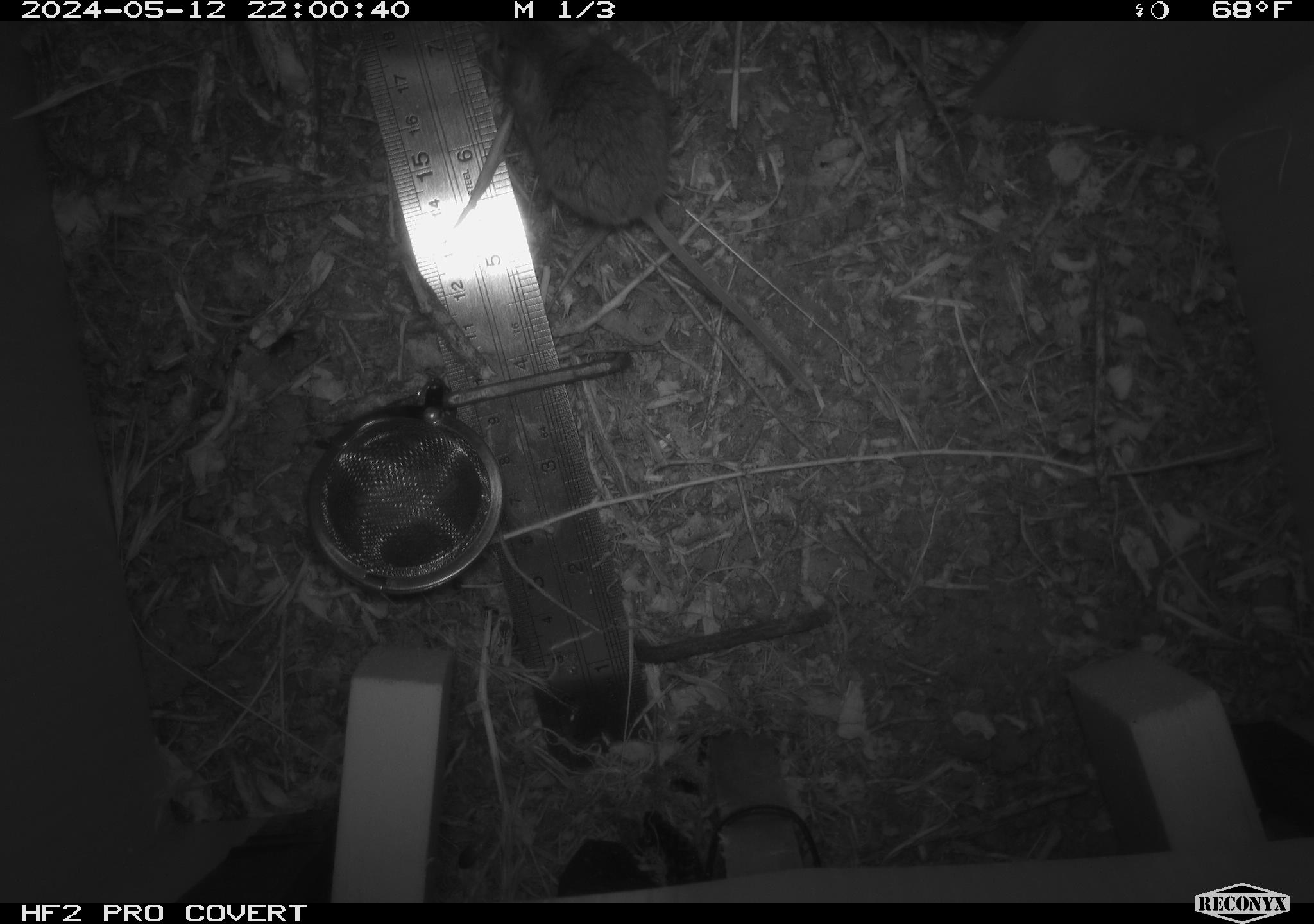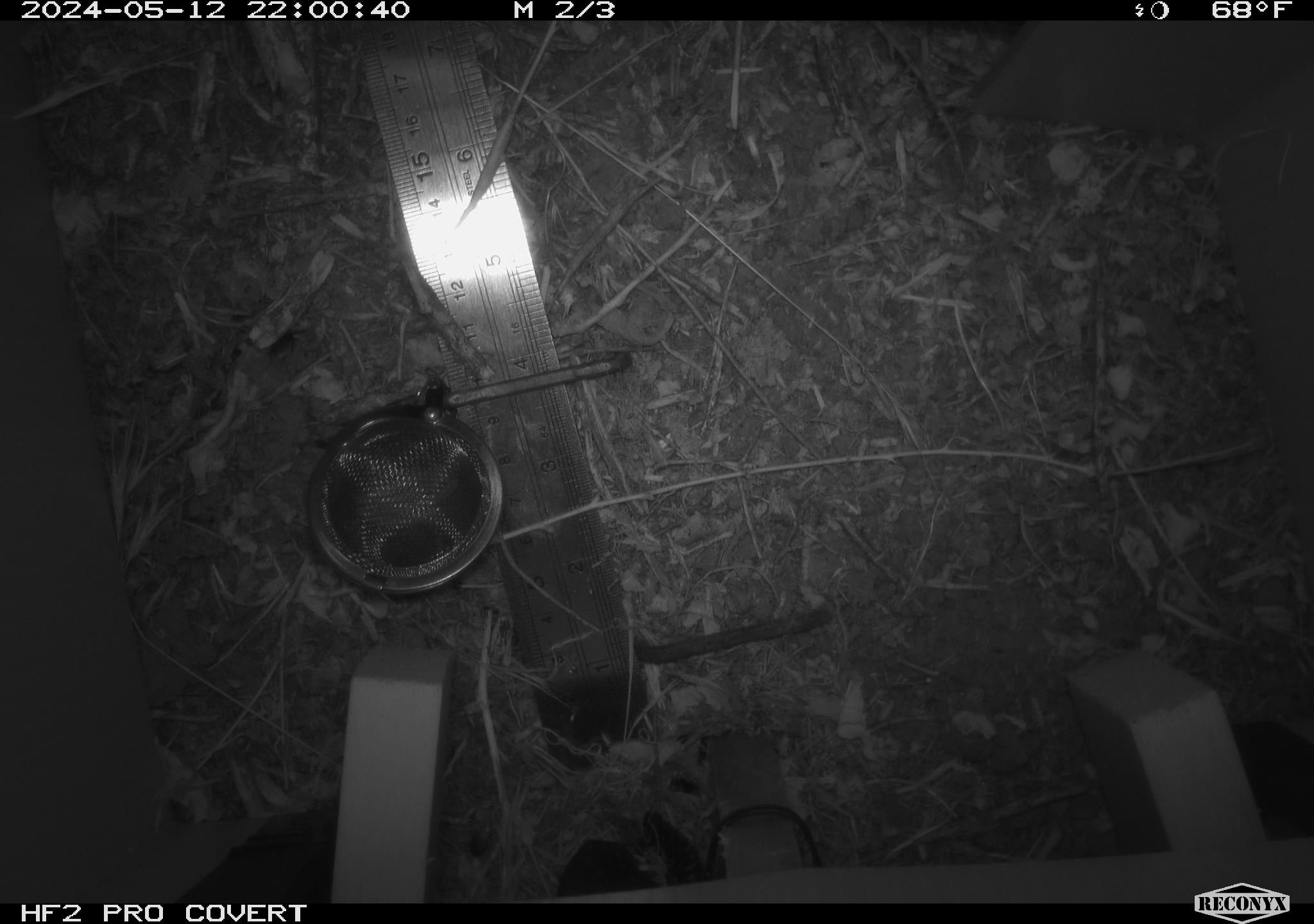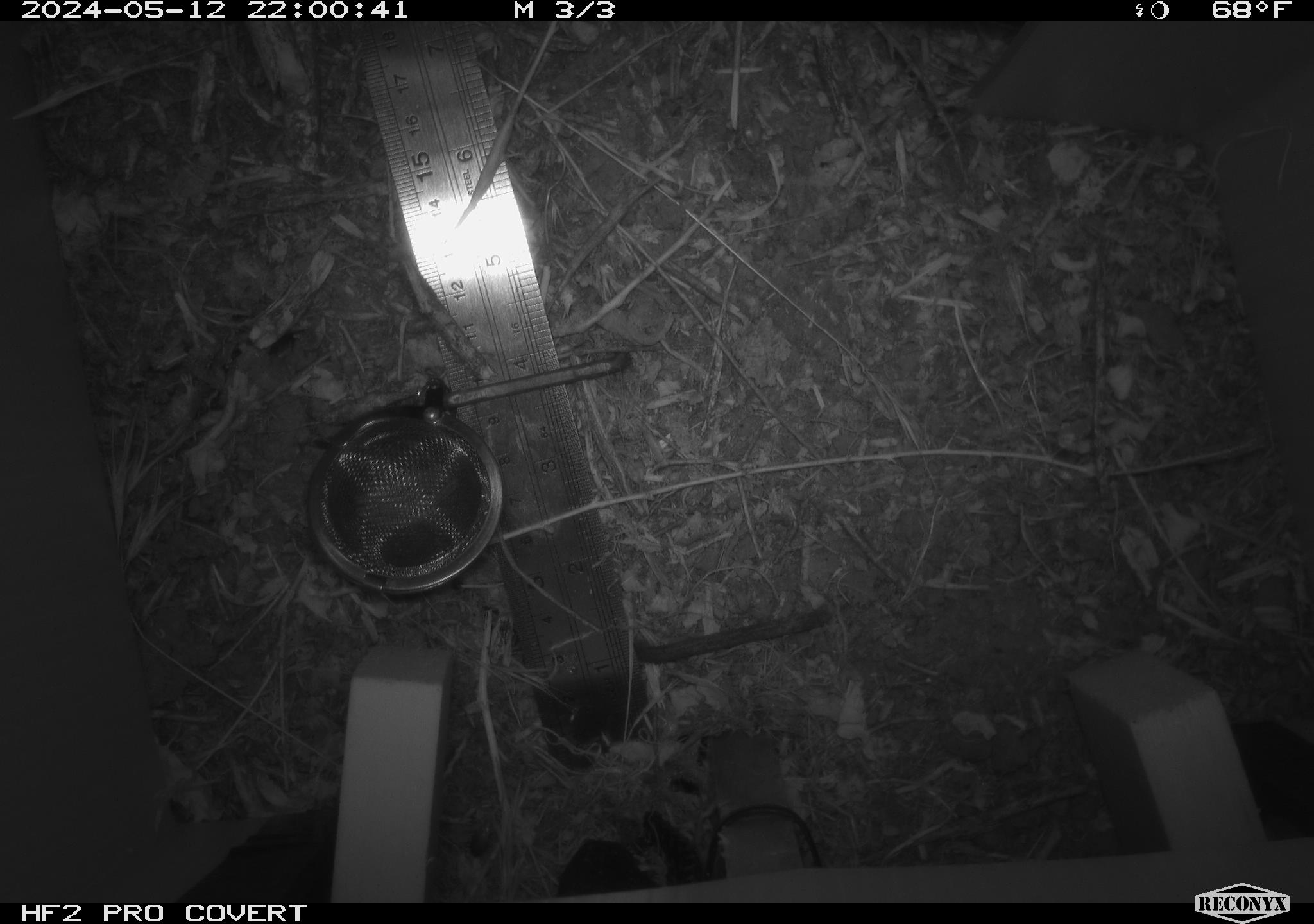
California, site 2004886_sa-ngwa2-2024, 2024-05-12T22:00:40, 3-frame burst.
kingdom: Animalia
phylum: Chordata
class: Mammalia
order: Rodentia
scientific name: Rodentia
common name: mouse species